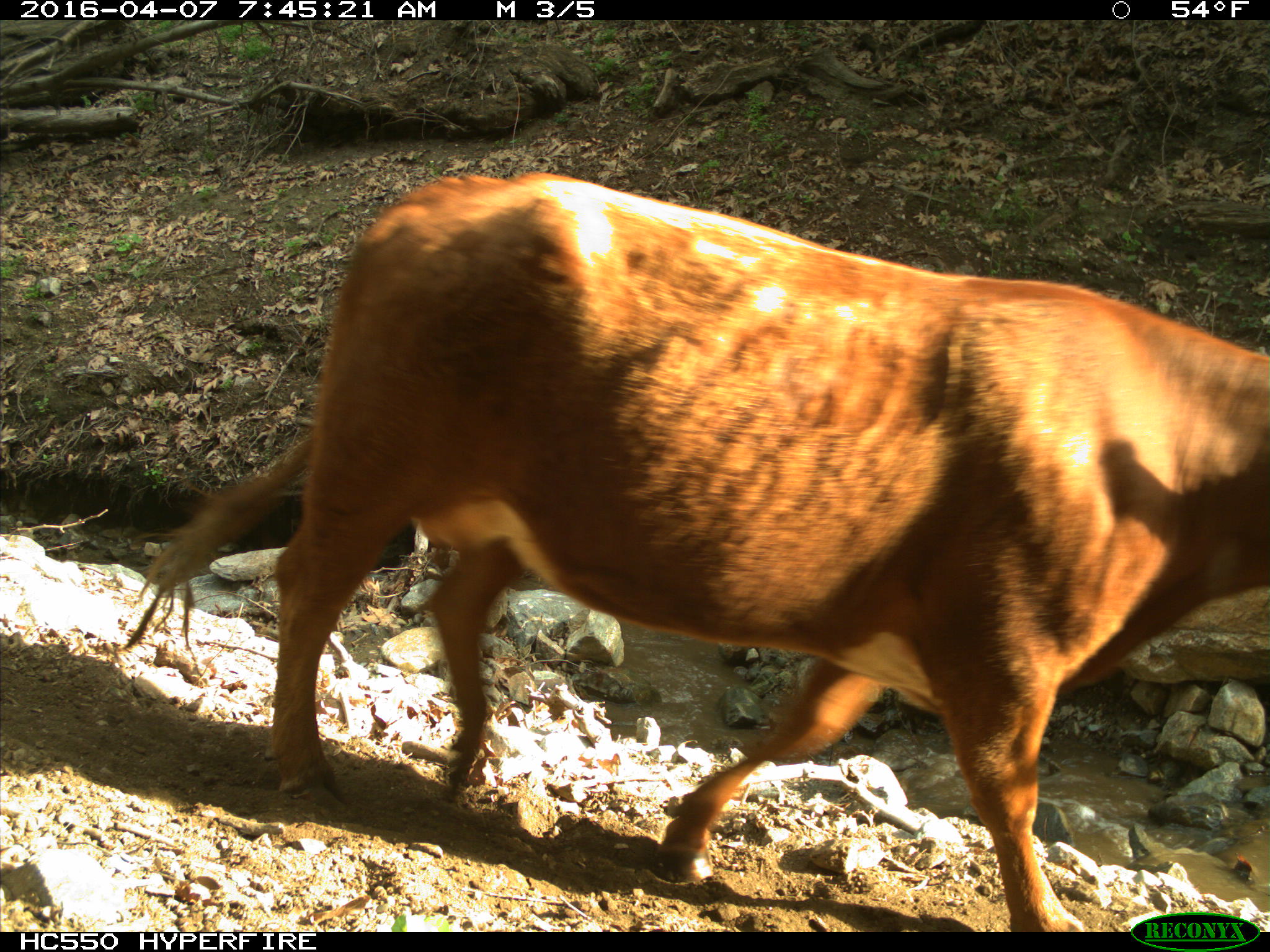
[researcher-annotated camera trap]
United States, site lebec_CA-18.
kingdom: Animalia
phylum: Chordata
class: Mammalia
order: Artiodactyla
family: Bovidae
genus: Bos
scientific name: Bos taurus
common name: domestic cow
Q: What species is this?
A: Bos taurus (domestic cow).